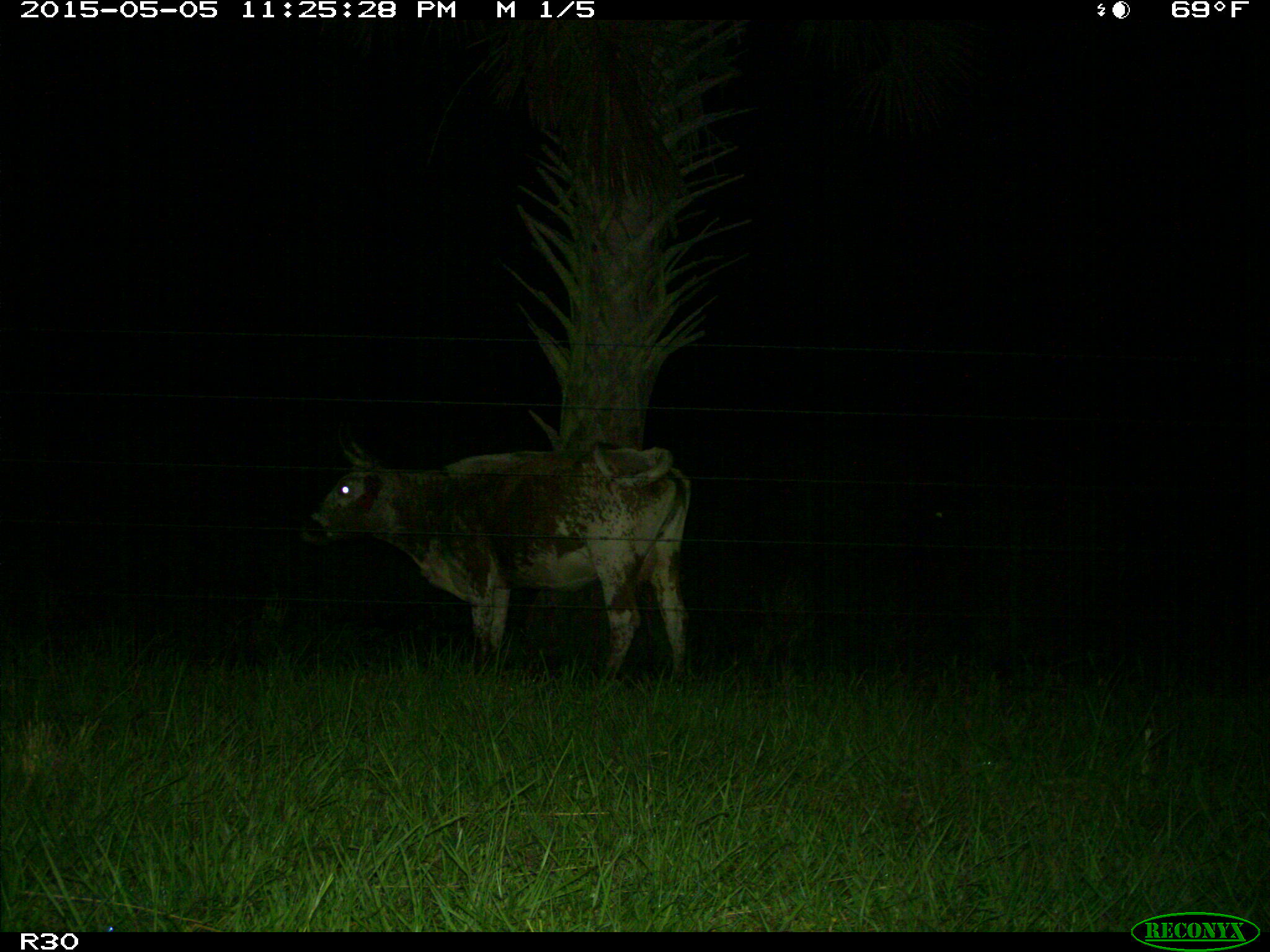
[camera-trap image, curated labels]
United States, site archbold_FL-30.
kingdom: Animalia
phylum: Chordata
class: Mammalia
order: Artiodactyla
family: Bovidae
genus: Bos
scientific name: Bos taurus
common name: domestic cow